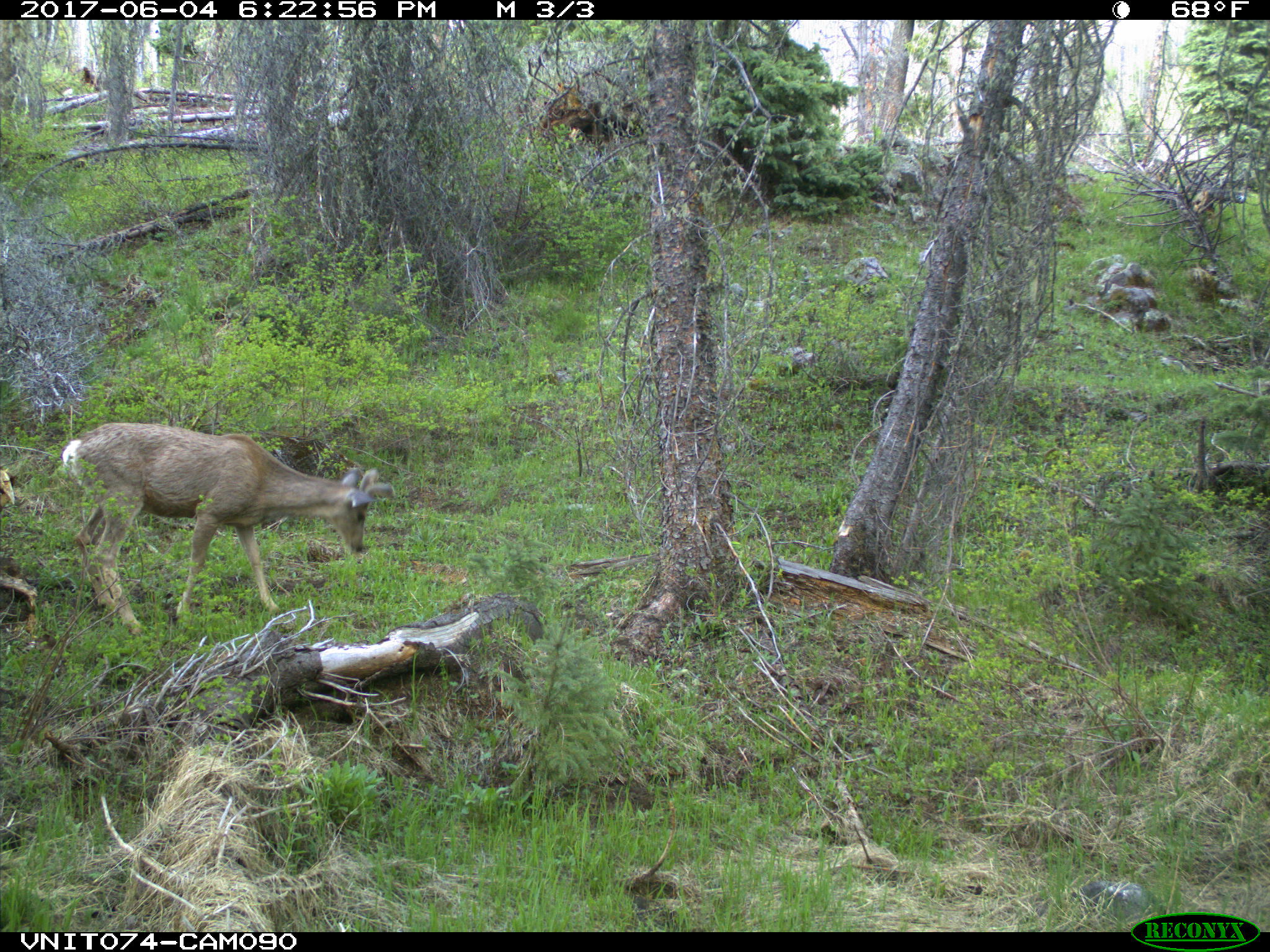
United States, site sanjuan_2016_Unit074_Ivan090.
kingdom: Animalia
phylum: Chordata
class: Mammalia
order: Artiodactyla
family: Cervidae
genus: Odocoileus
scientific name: Odocoileus hemionus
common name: mule deer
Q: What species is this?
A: Odocoileus hemionus (mule deer).